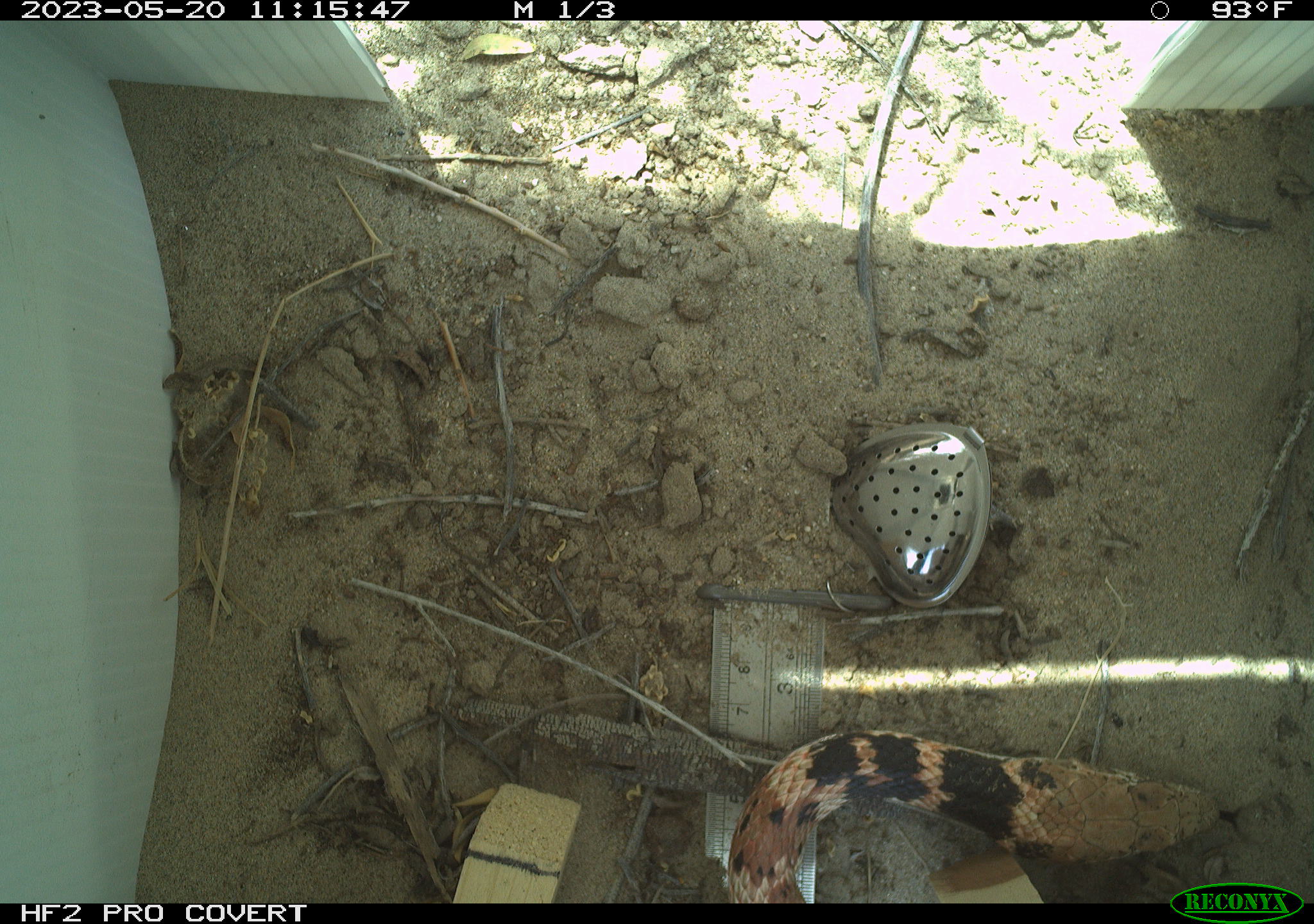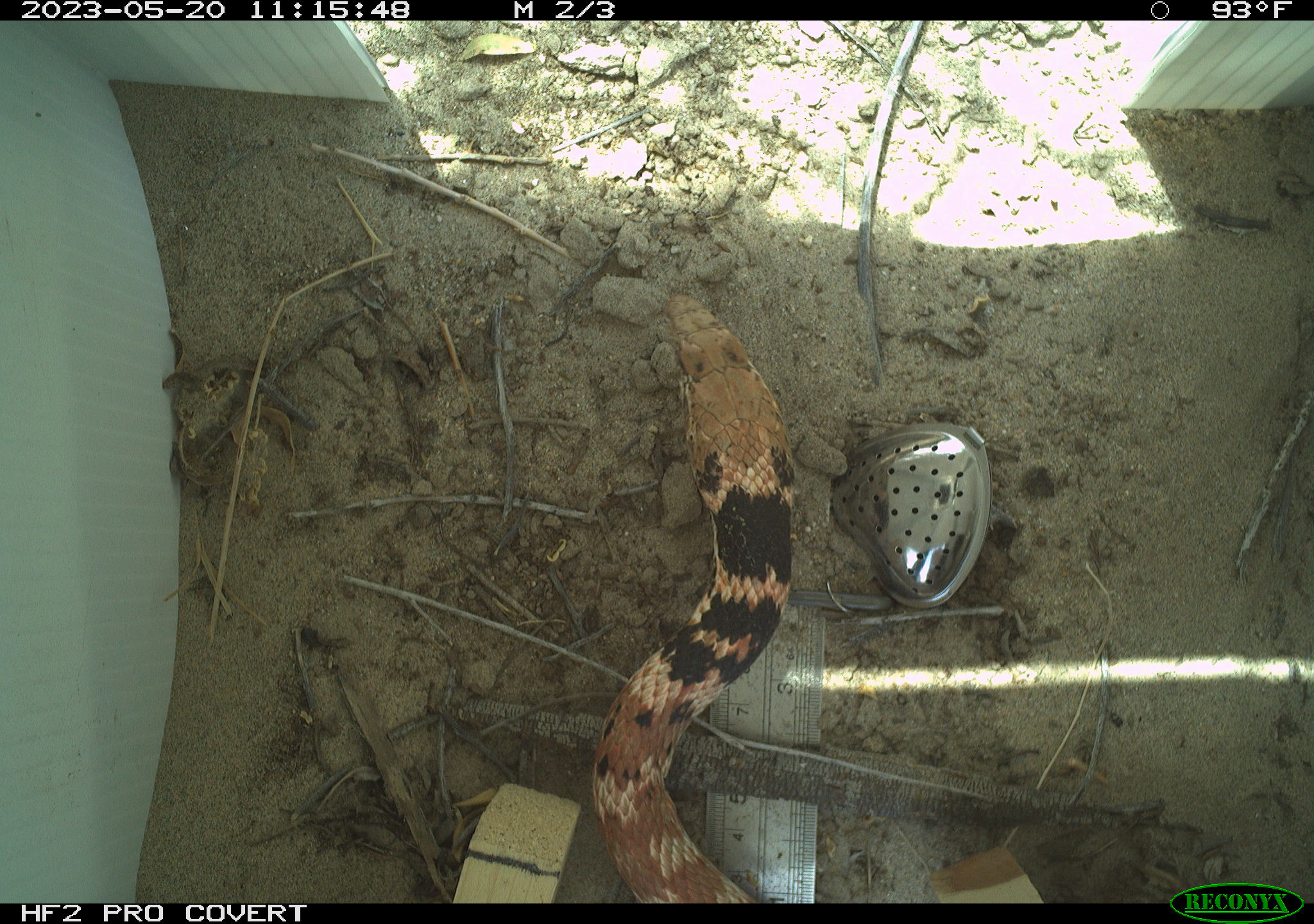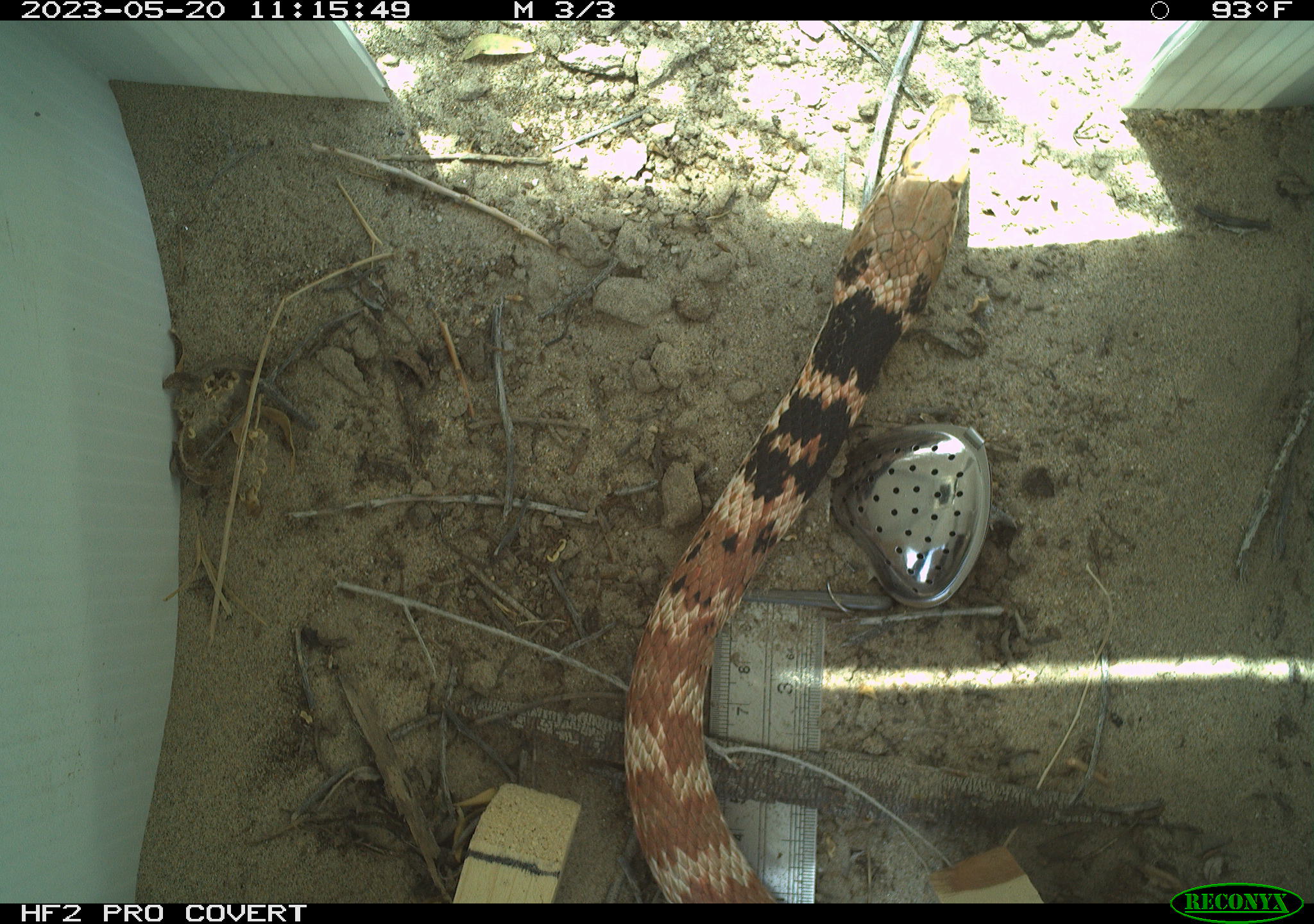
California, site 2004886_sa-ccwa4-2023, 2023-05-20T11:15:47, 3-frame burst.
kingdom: Animalia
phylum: Chordata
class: Reptilia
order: Squamata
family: Colubridae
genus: Masticophis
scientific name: Masticophis flagellum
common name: coachwhip